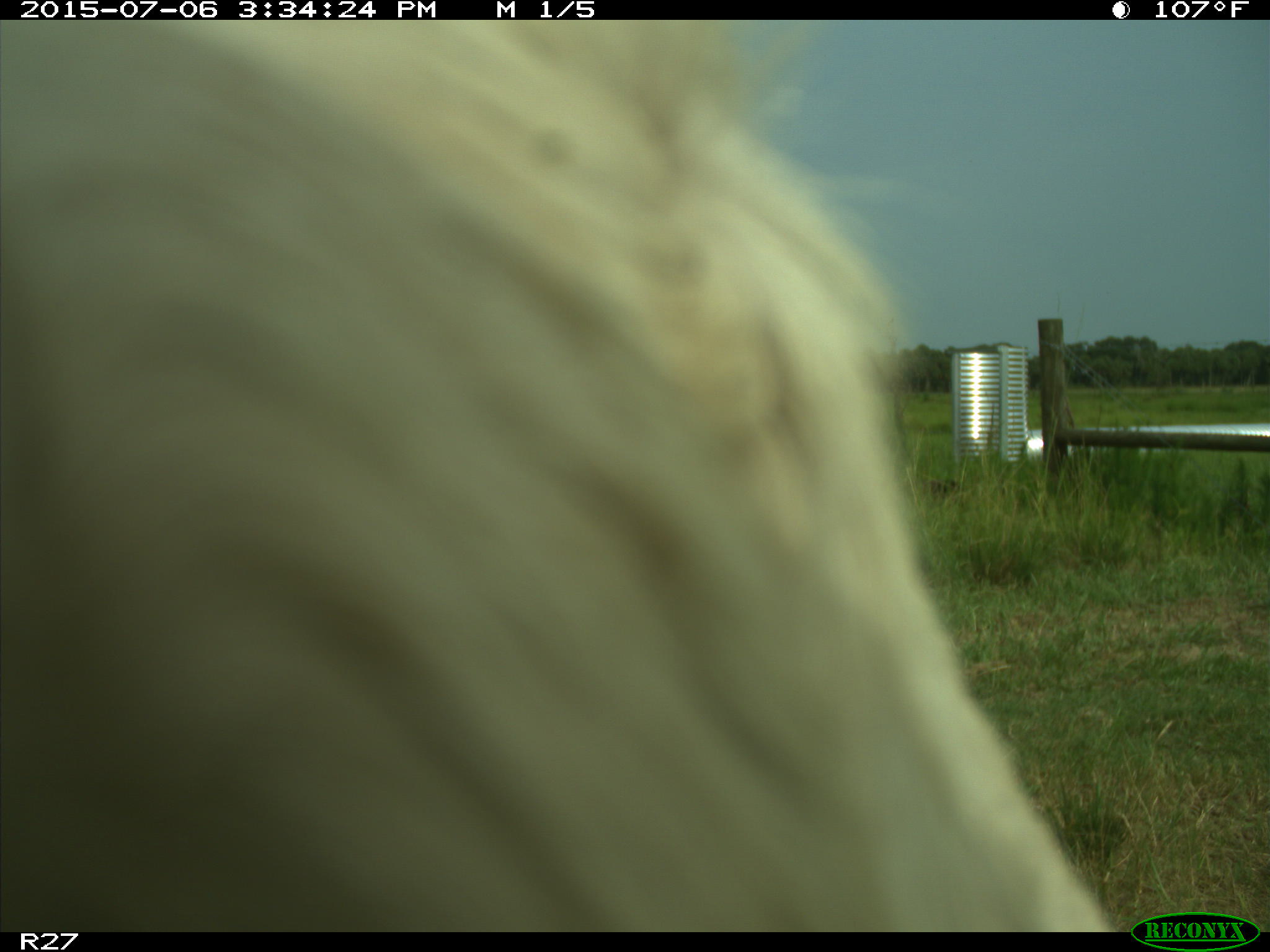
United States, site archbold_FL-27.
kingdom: Animalia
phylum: Chordata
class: Mammalia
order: Artiodactyla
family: Bovidae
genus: Bos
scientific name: Bos taurus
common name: domestic cow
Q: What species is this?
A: Bos taurus (domestic cow).